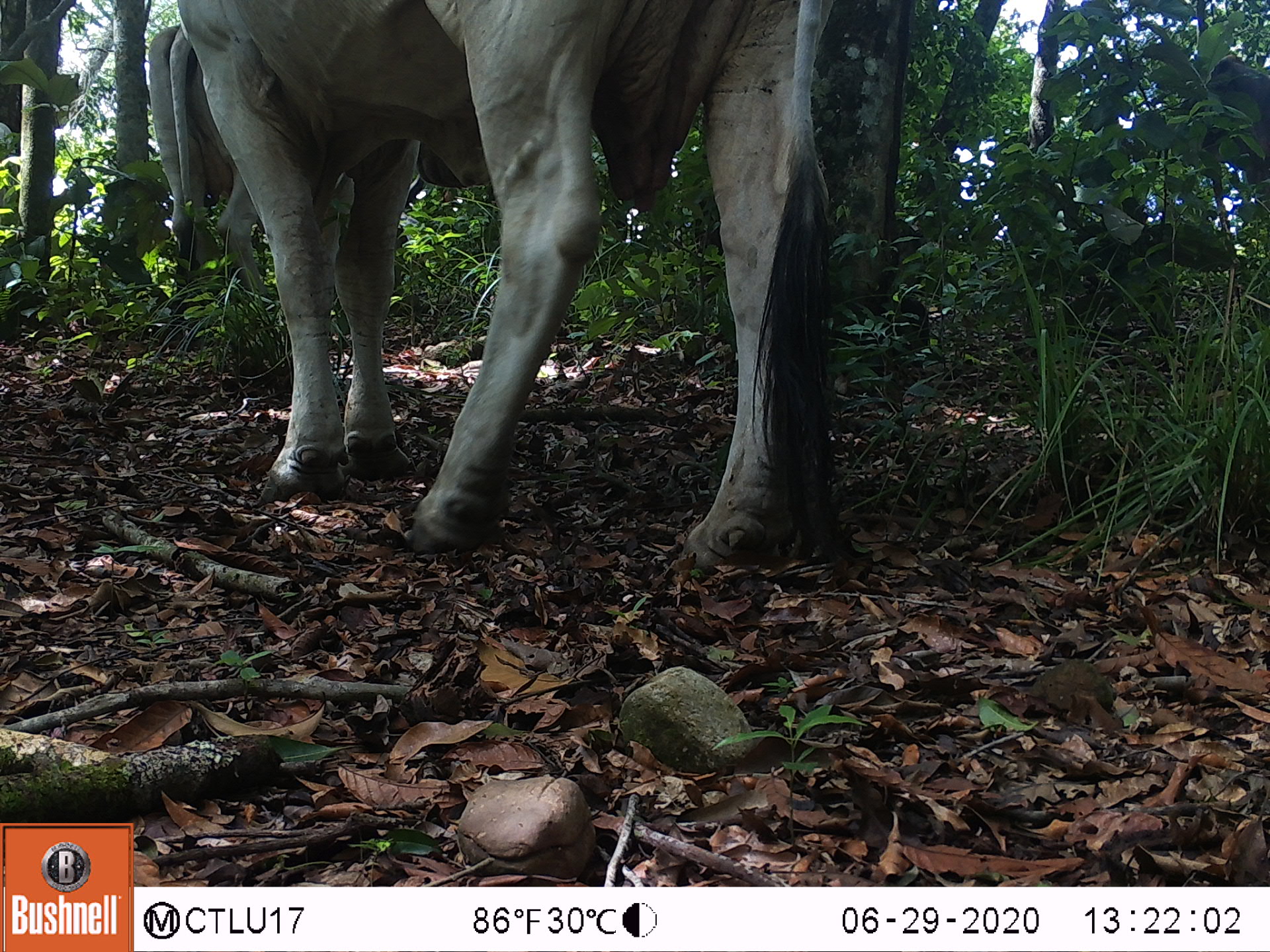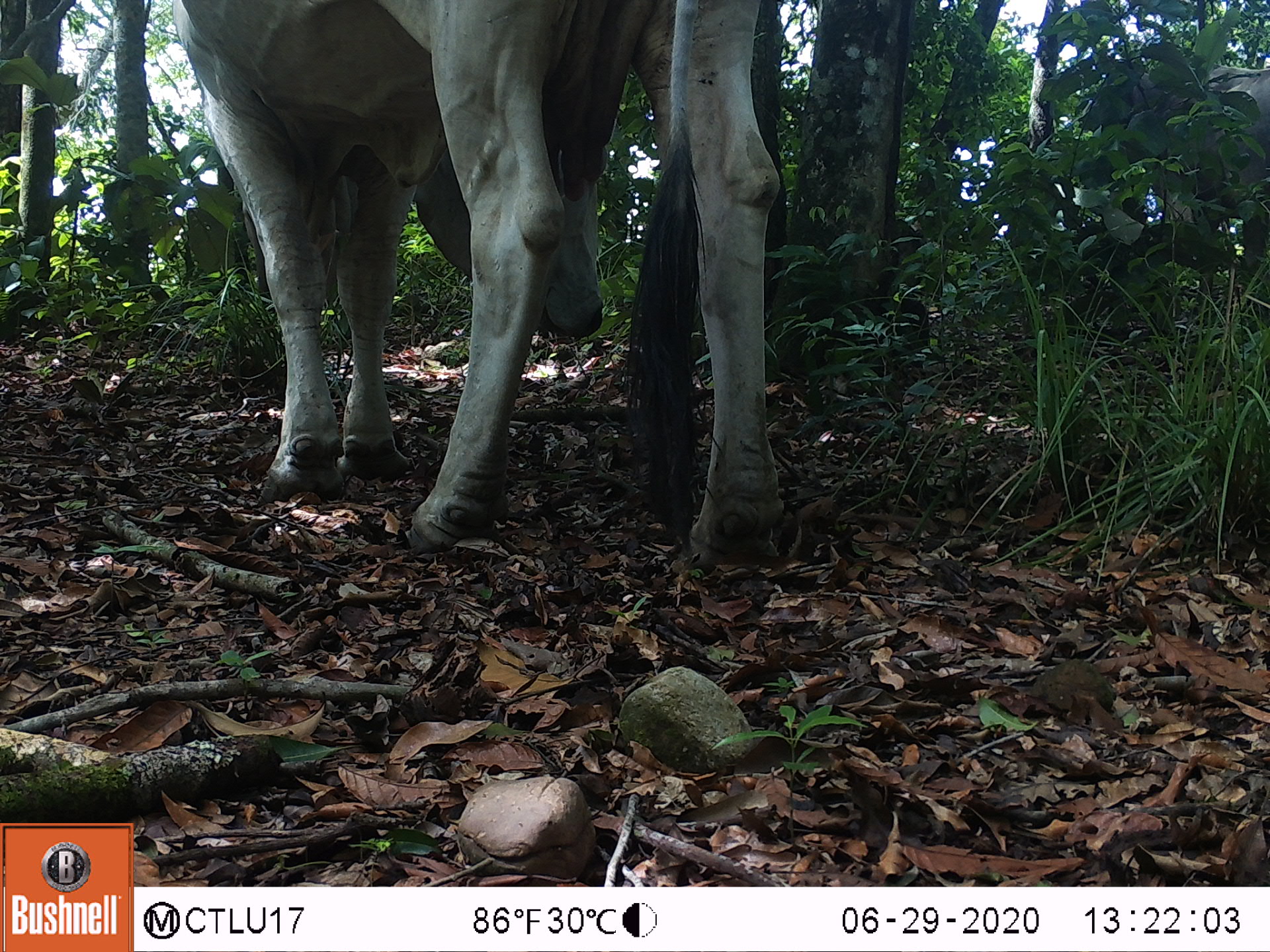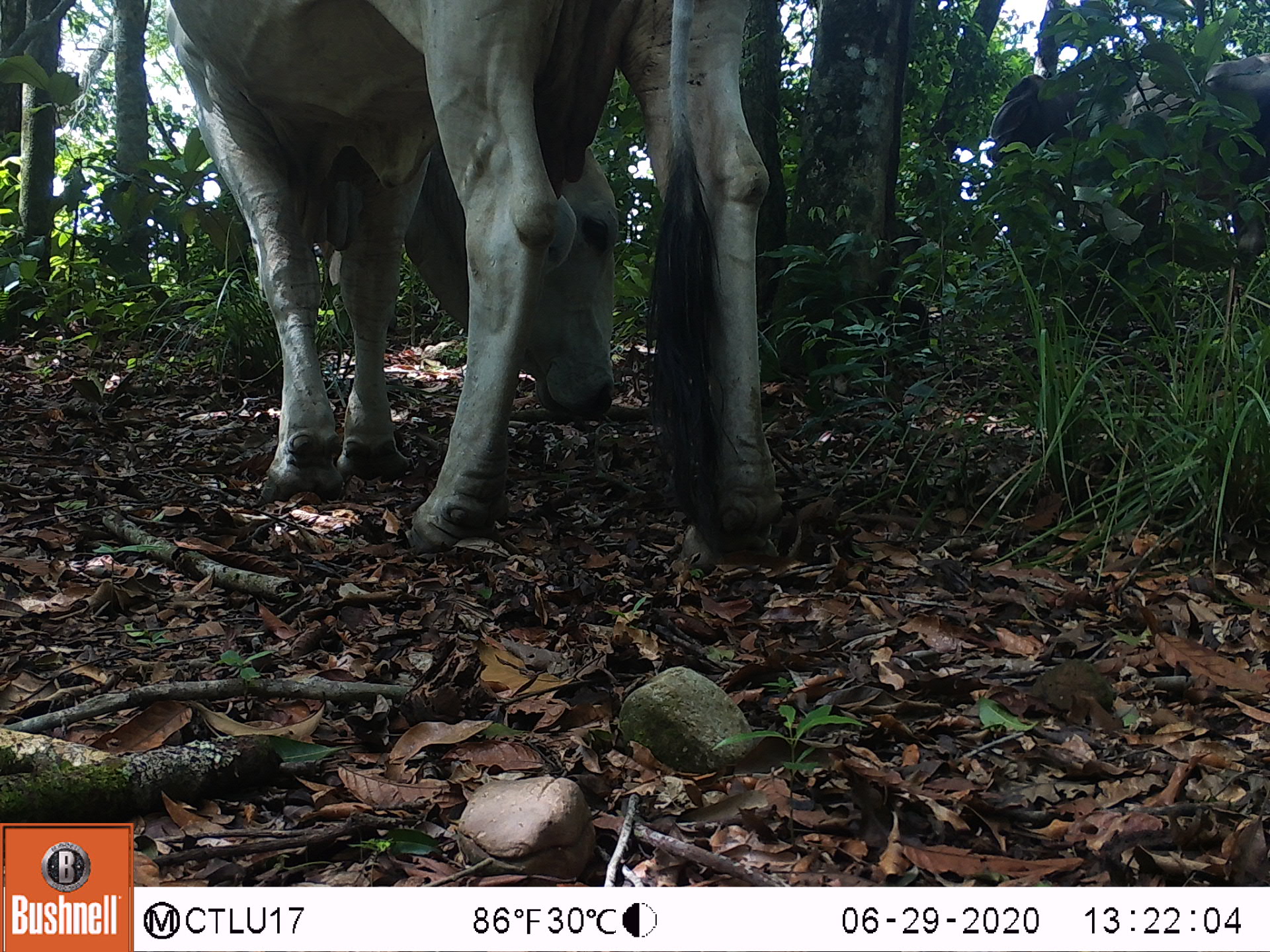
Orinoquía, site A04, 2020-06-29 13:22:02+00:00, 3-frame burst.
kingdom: Animalia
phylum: Chordata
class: Mammalia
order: Artiodactyla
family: Bovidae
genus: Bos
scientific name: Bos taurus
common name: cow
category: cattle